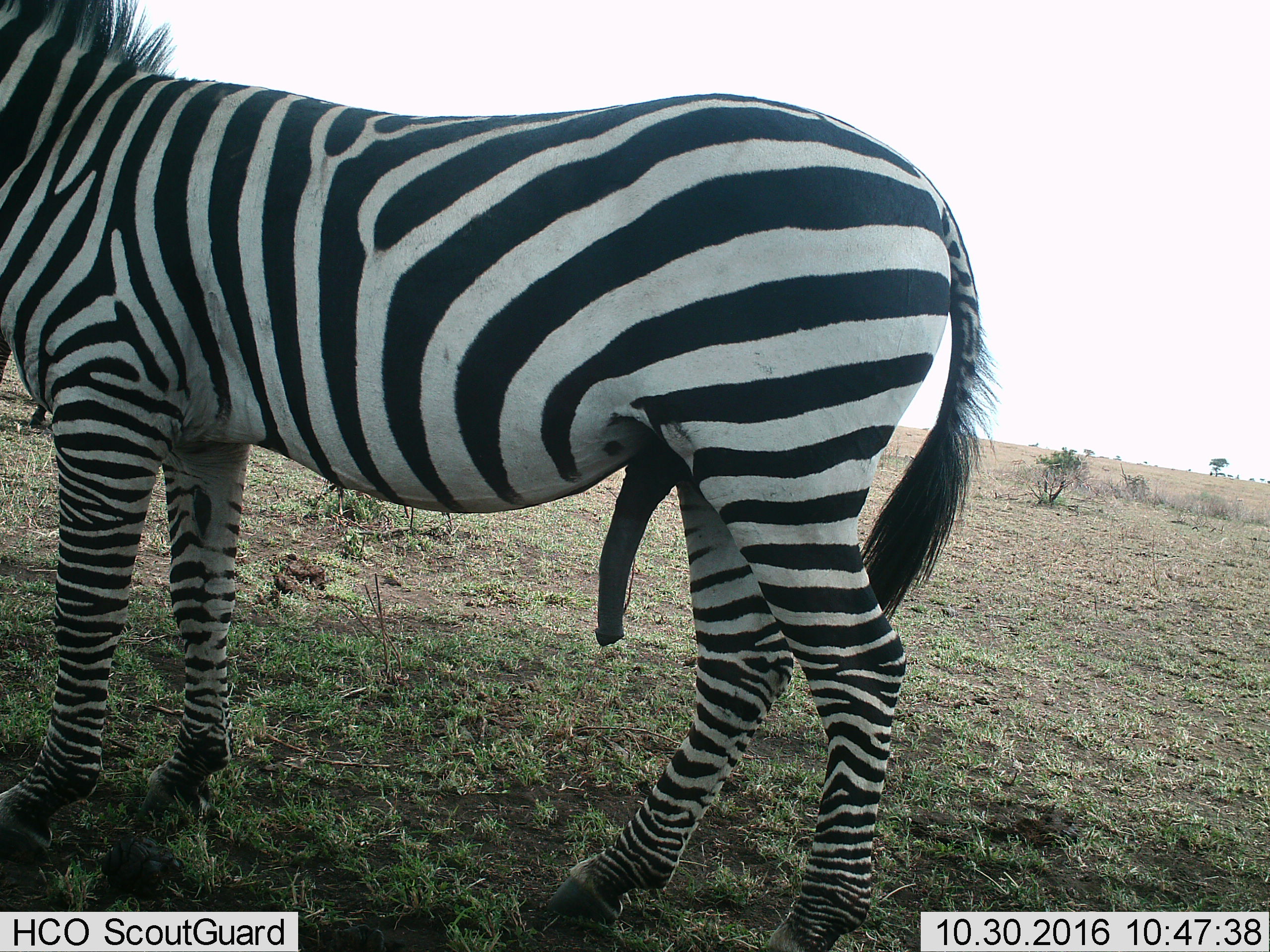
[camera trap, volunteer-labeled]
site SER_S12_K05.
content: unidentified animal